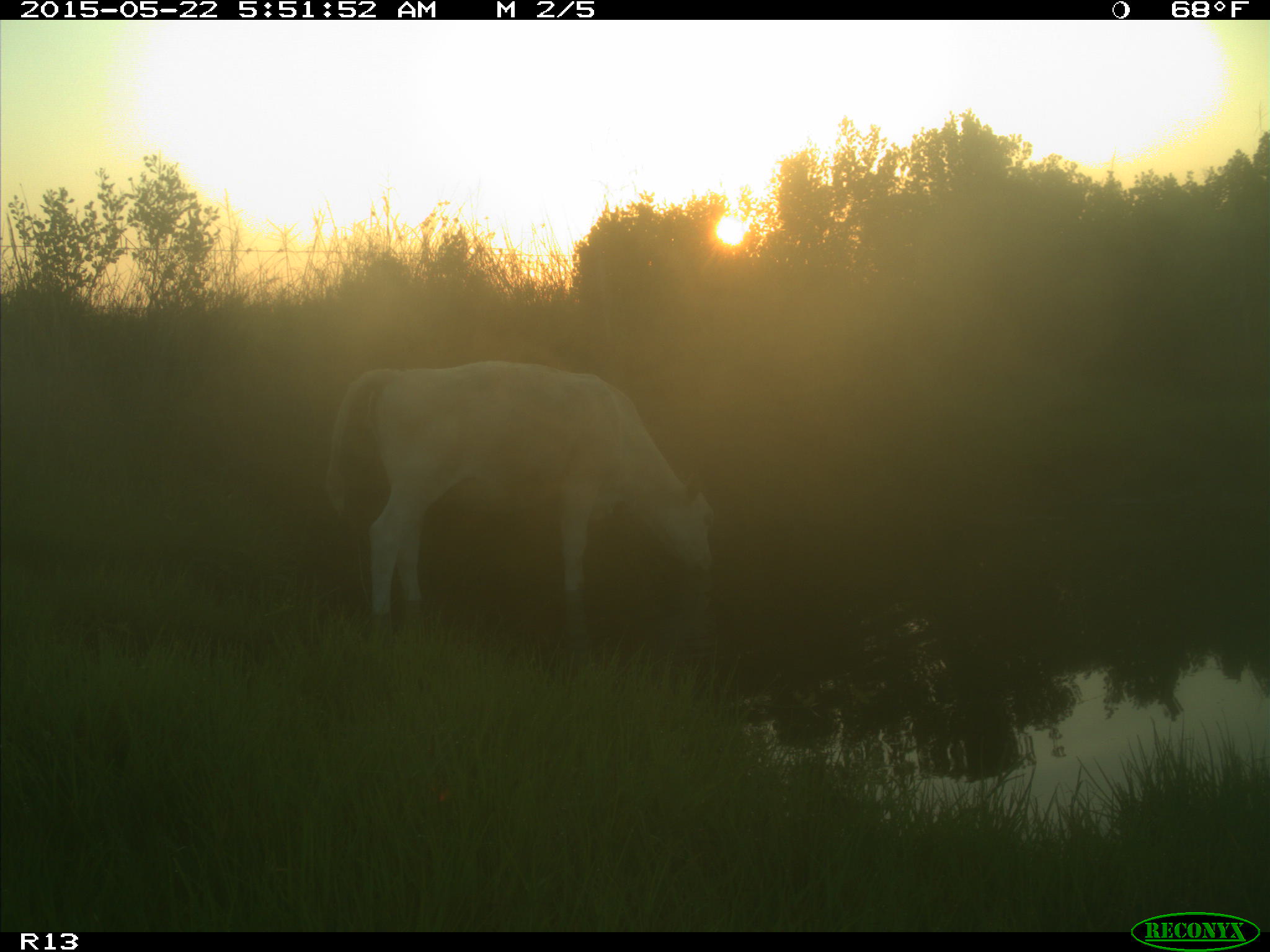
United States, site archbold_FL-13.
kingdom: Animalia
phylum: Chordata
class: Mammalia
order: Artiodactyla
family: Bovidae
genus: Bos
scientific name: Bos taurus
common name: domestic cow